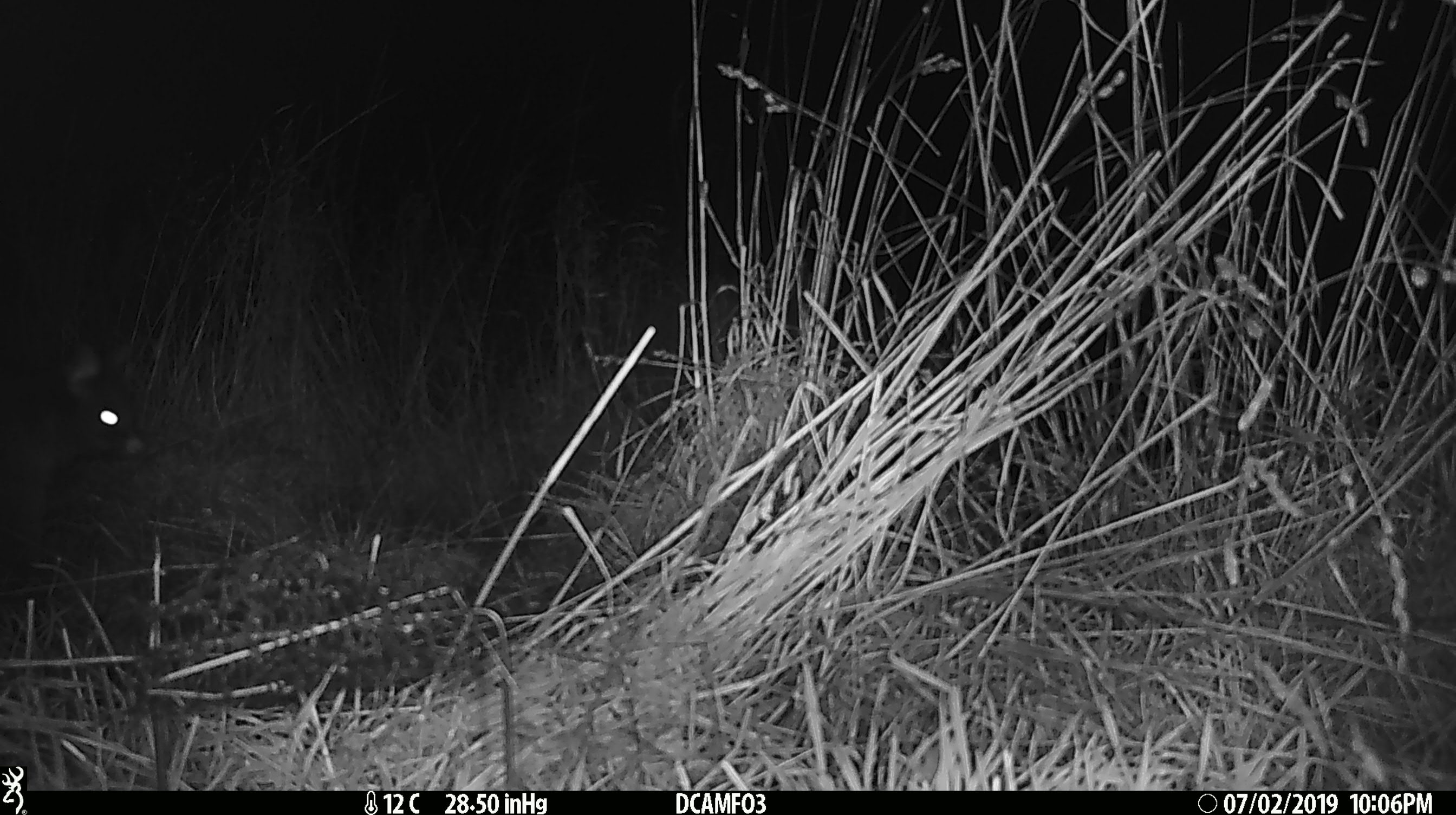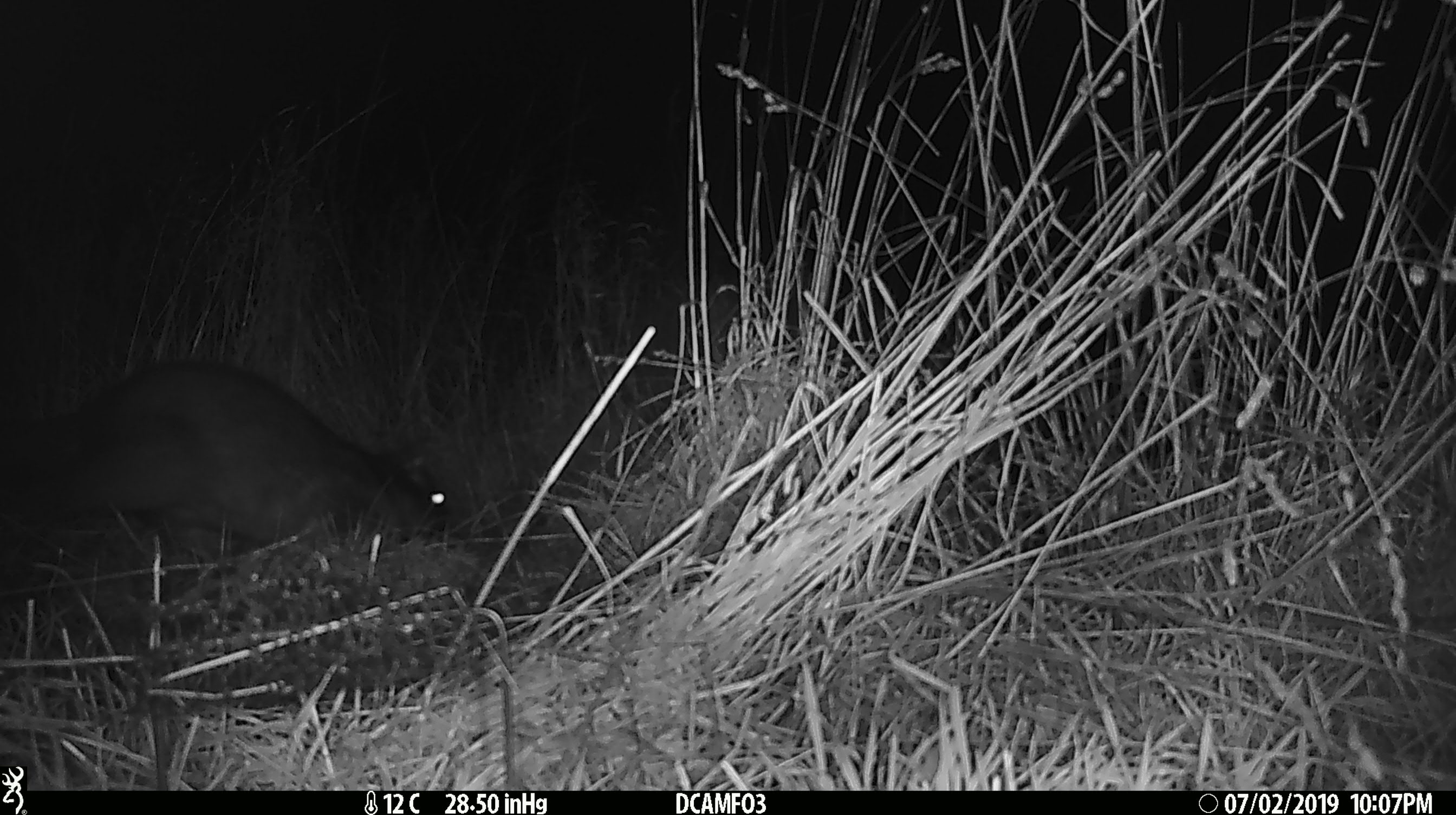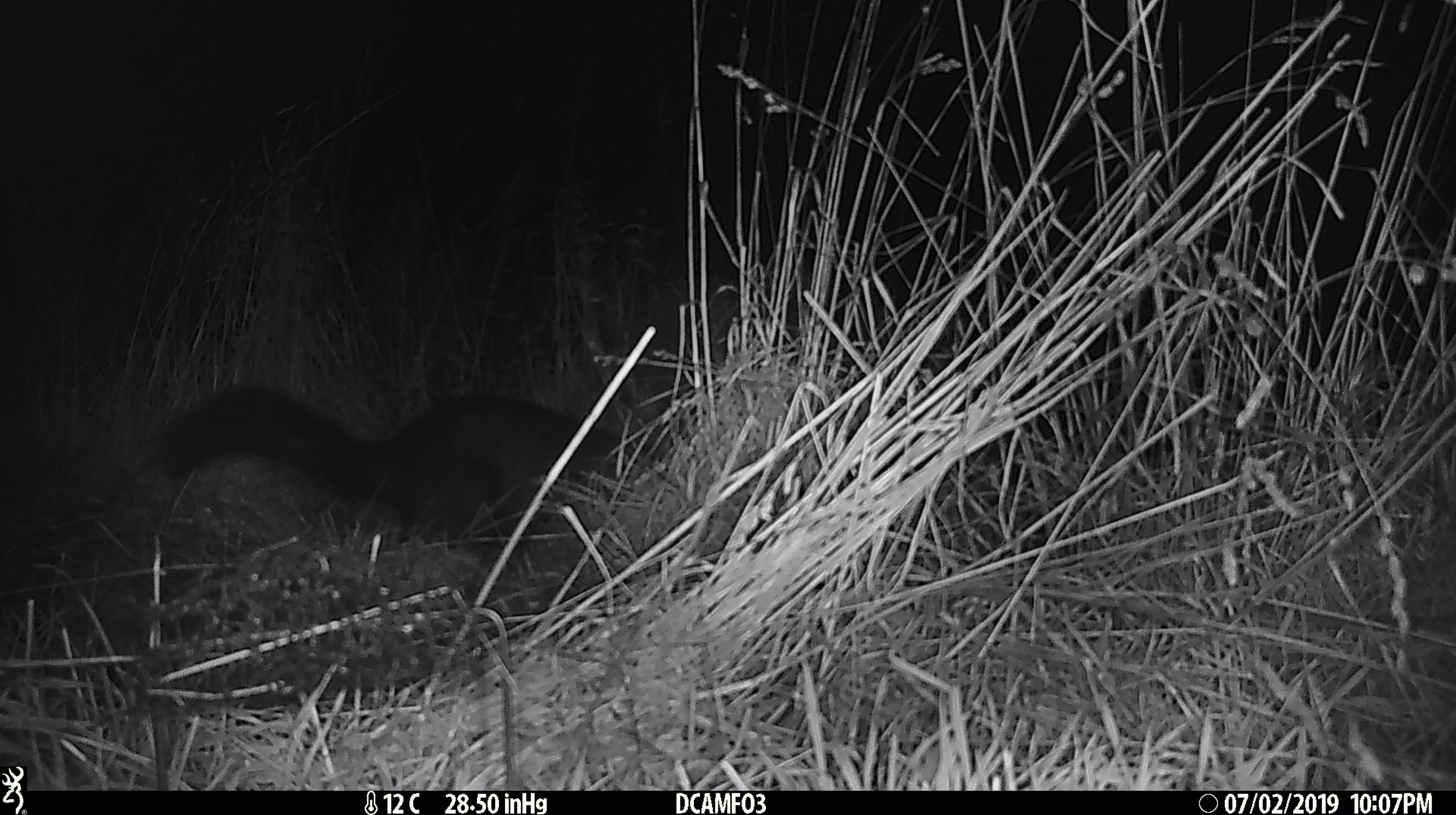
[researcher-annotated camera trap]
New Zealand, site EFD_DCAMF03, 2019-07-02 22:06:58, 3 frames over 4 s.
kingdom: Animalia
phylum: Chordata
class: Mammalia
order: Diprotodontia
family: Phalangeridae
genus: Trichosurus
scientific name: Trichosurus vulpecula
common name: common brushtail possum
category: possum